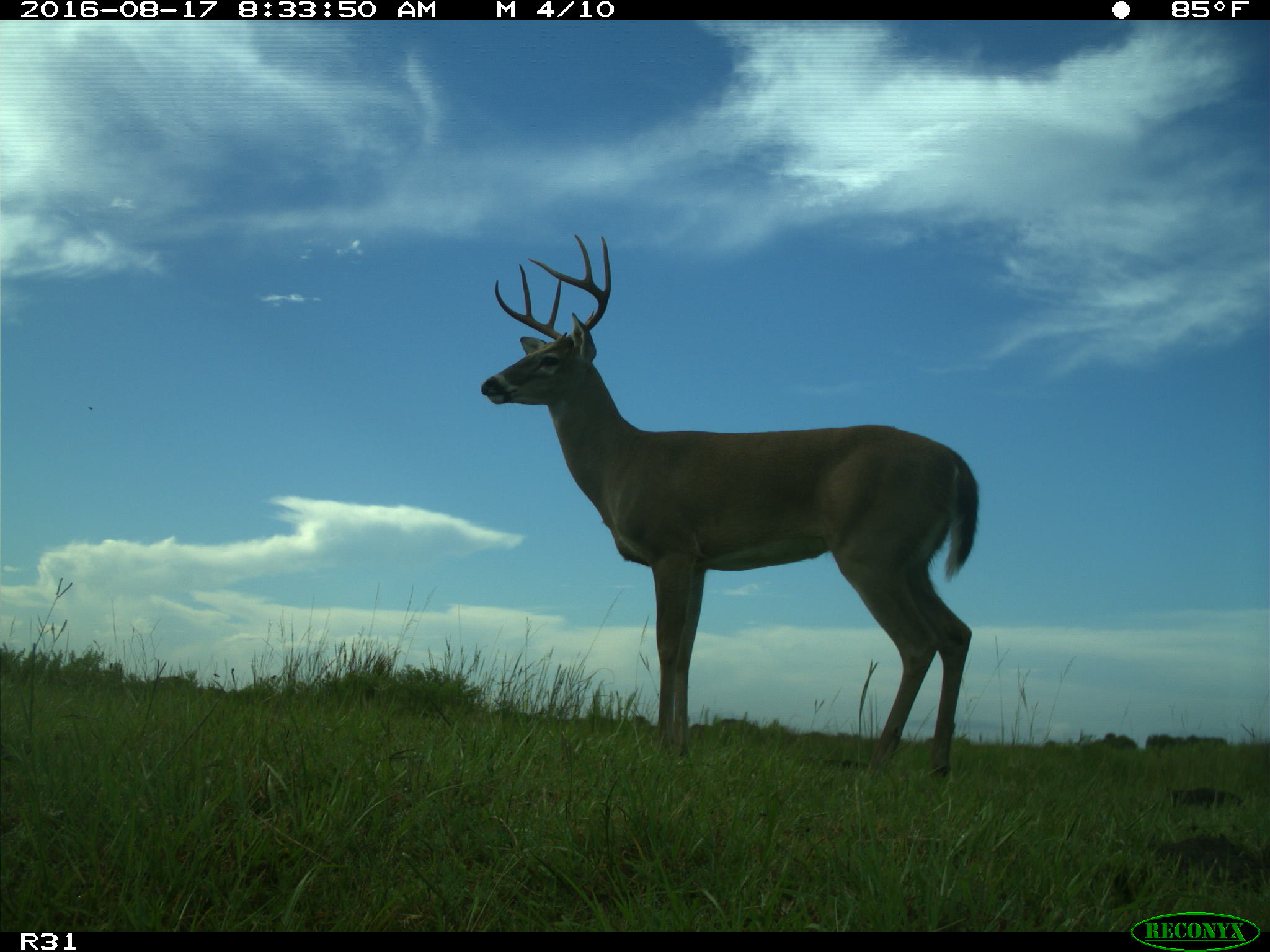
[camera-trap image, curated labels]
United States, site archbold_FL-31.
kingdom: Animalia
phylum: Chordata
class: Mammalia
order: Artiodactyla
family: Cervidae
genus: Odocoileus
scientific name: Odocoileus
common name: deer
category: unidentified deer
Unidentified deer (deer) (Odocoileus).